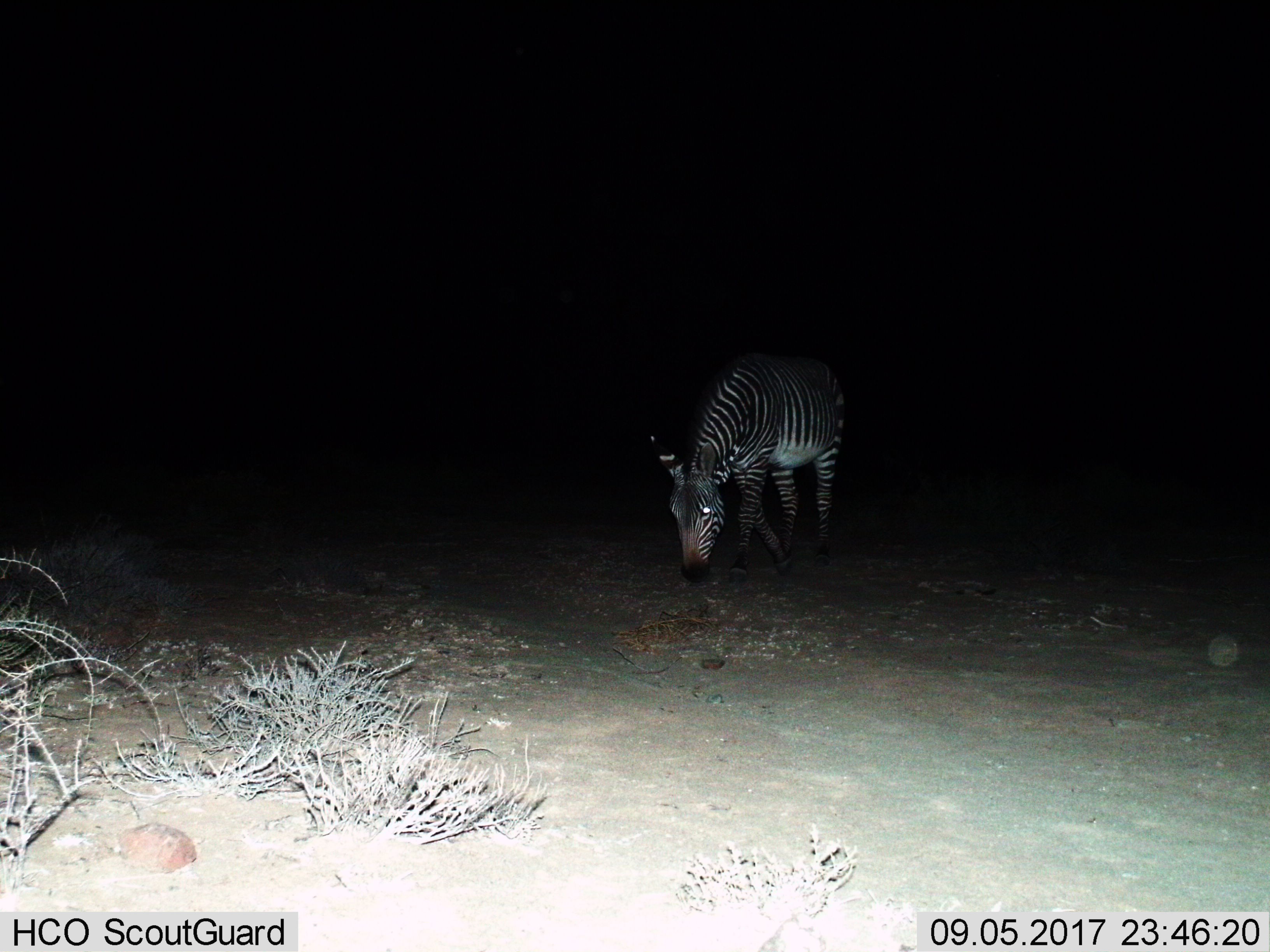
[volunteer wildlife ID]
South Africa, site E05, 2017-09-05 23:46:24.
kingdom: Animalia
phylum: Chordata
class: Mammalia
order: Perissodactyla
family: Equidae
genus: Equus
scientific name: Equus zebra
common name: mountain zebra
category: zebramountain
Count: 1.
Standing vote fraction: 33%.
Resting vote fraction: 0%.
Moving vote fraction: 17%.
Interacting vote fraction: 0%.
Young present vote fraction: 0%.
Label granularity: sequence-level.